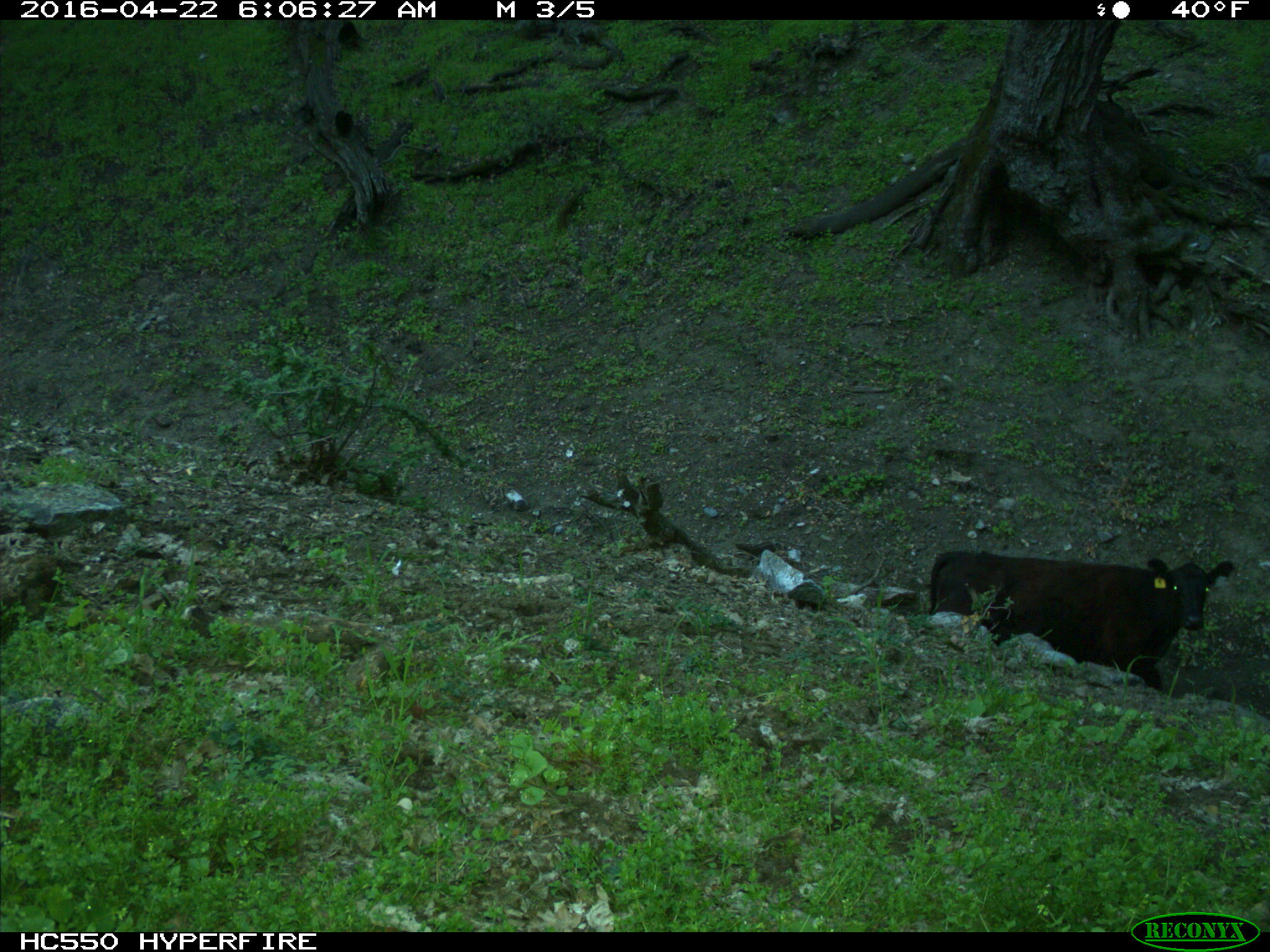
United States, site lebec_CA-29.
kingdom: Animalia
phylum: Chordata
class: Mammalia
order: Artiodactyla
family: Bovidae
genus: Bos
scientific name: Bos taurus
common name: domestic cow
Bos taurus (domestic cow).